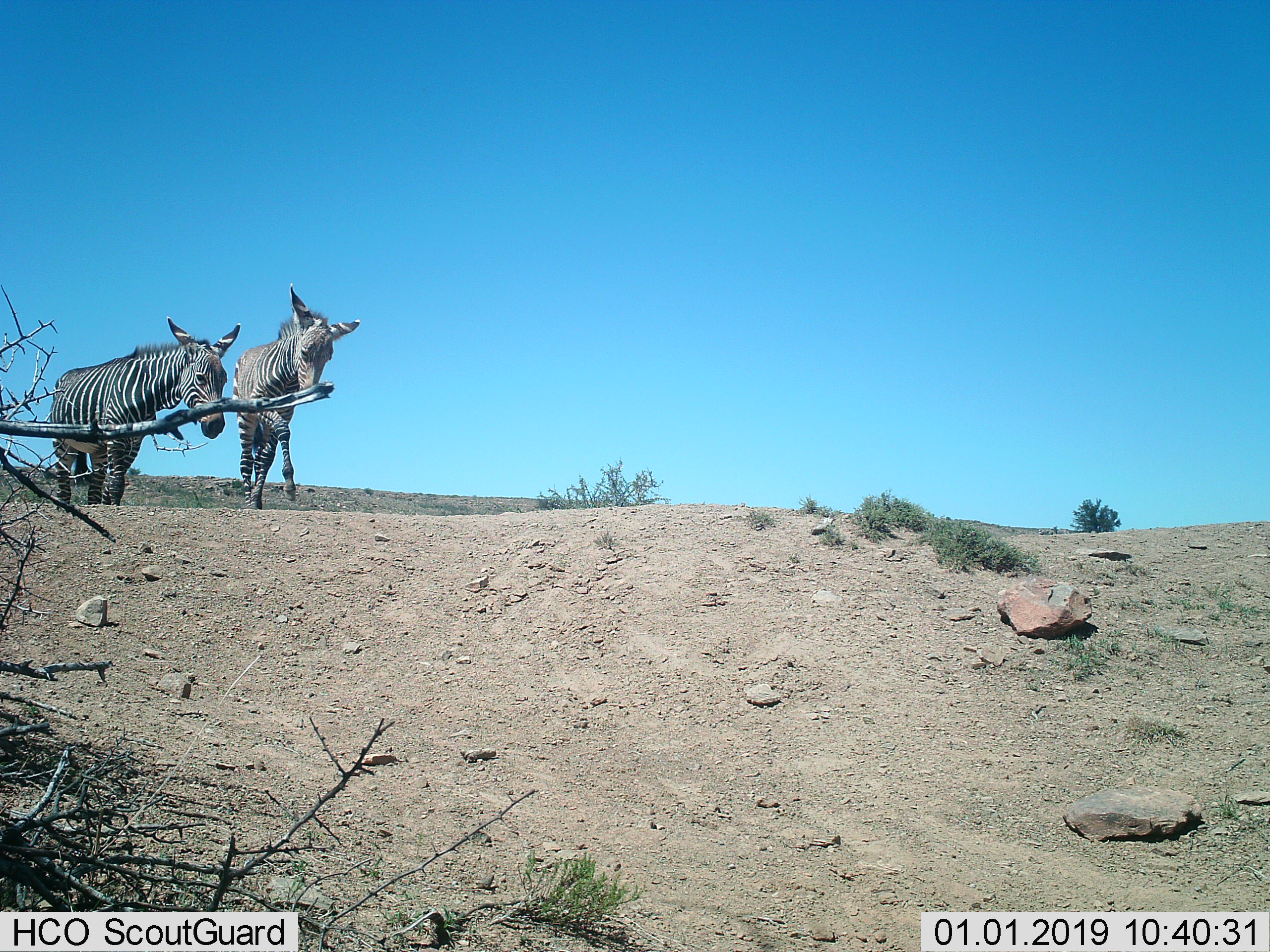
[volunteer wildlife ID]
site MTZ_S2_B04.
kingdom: Animalia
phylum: Chordata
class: Mammalia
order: Perissodactyla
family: Equidae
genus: Equus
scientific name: Equus zebra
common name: mountain zebra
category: zebramountain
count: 2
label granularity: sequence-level